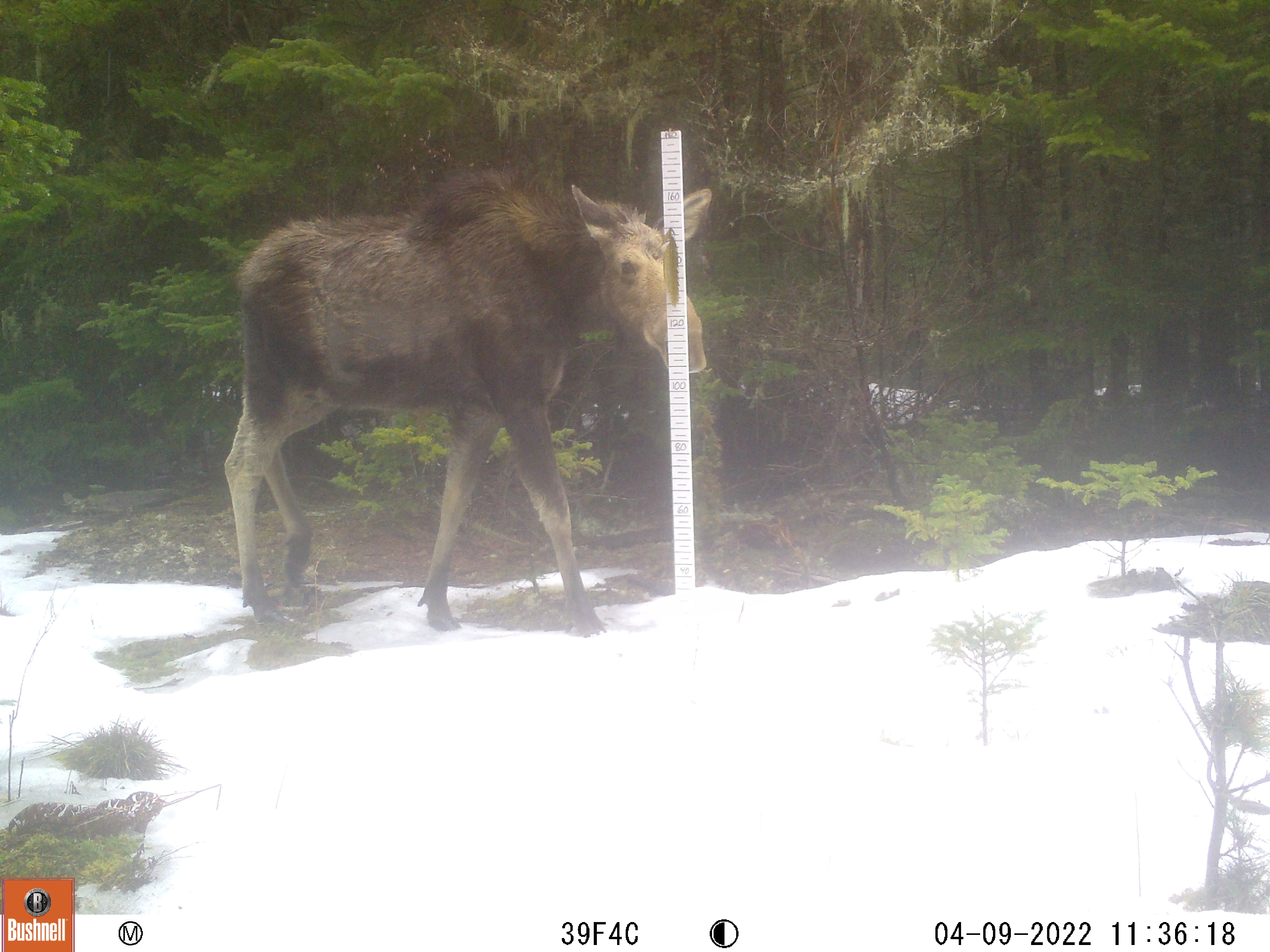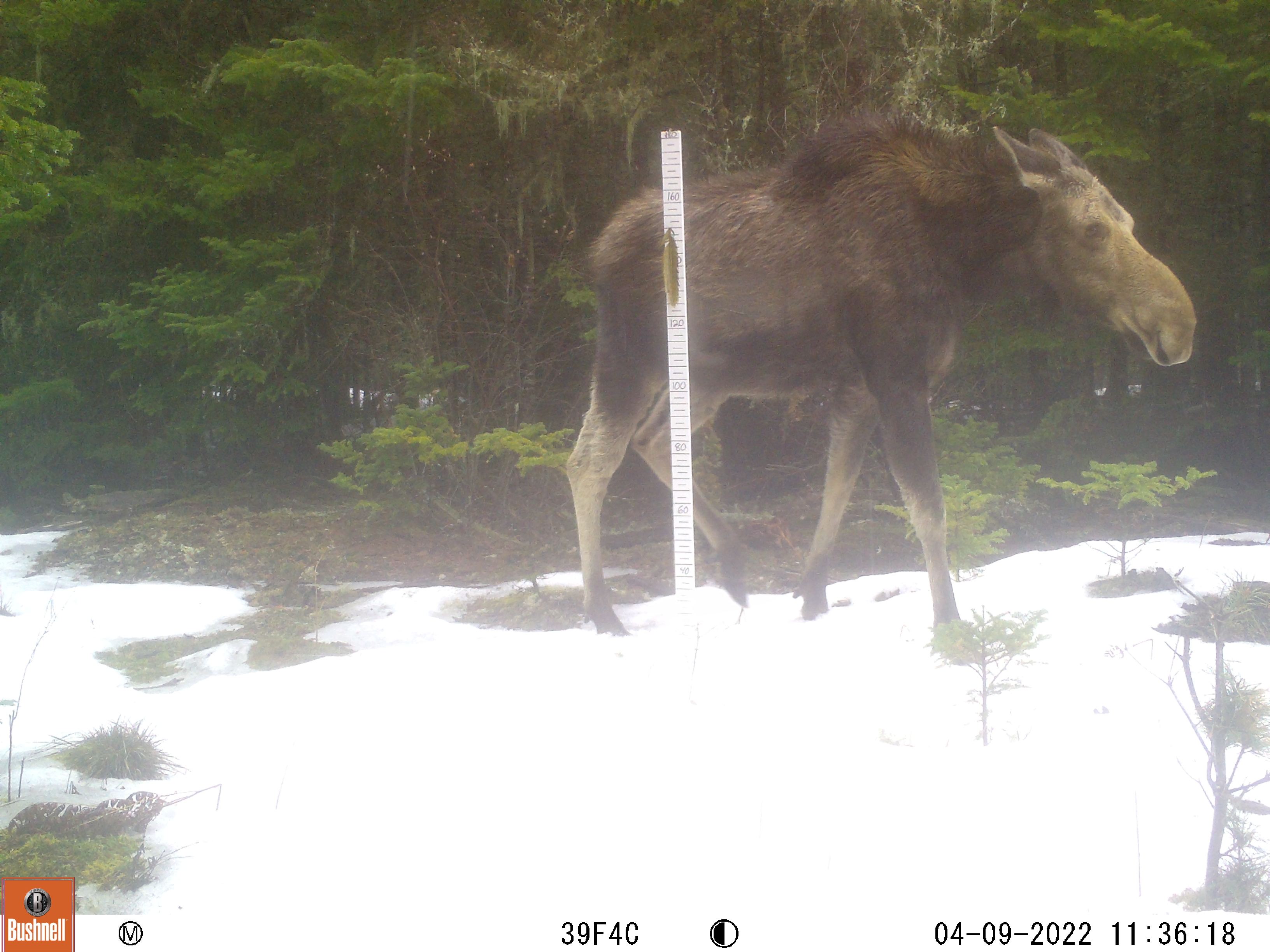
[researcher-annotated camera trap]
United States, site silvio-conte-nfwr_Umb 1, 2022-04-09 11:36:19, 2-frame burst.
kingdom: Animalia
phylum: Chordata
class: Mammalia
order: Artiodactyla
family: Cervidae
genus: Alces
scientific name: Alces alces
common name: moose